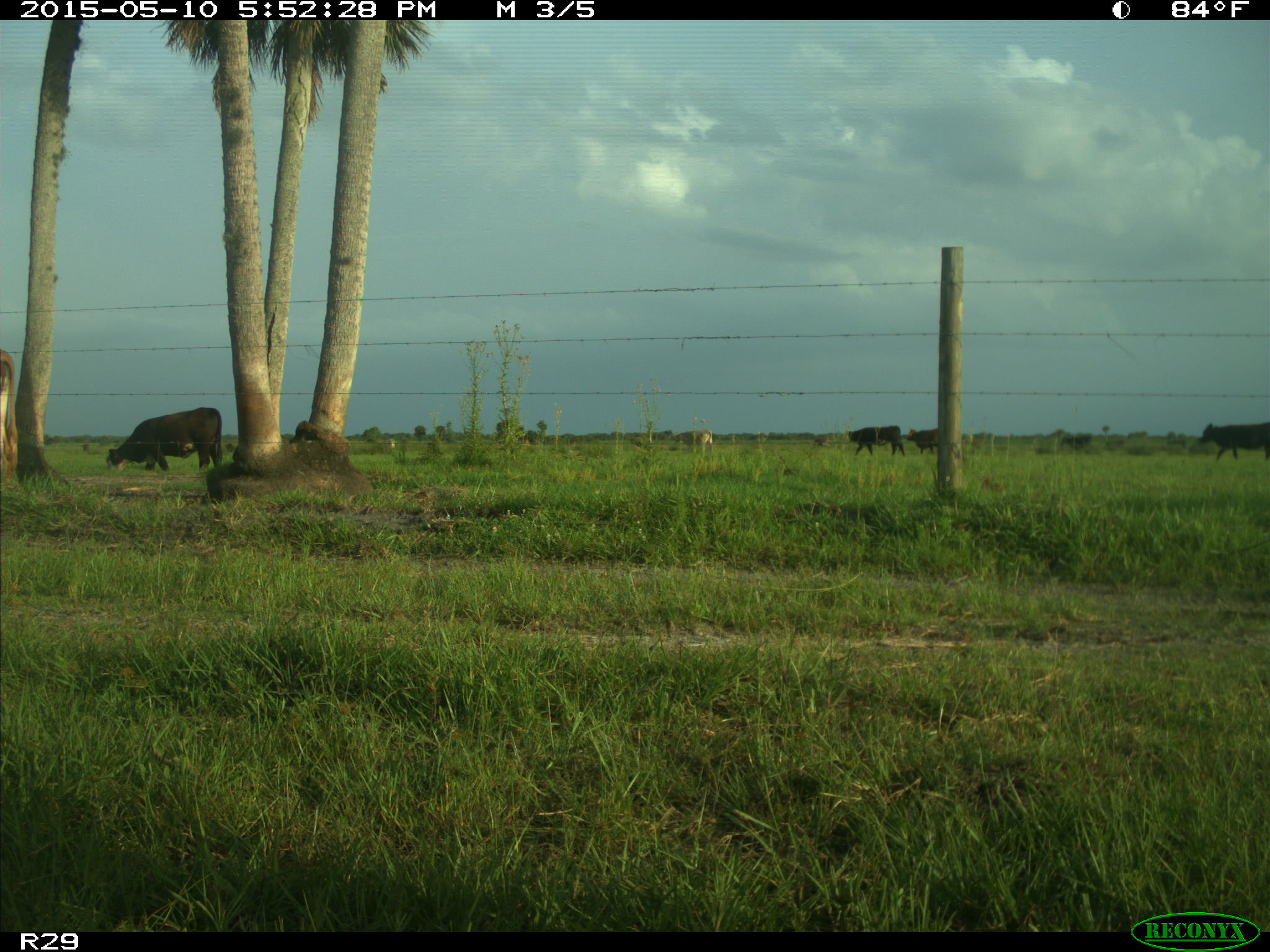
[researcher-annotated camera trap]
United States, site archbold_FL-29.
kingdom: Animalia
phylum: Chordata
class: Mammalia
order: Artiodactyla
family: Bovidae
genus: Bos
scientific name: Bos taurus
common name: domestic cow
Bos taurus (domestic cow).